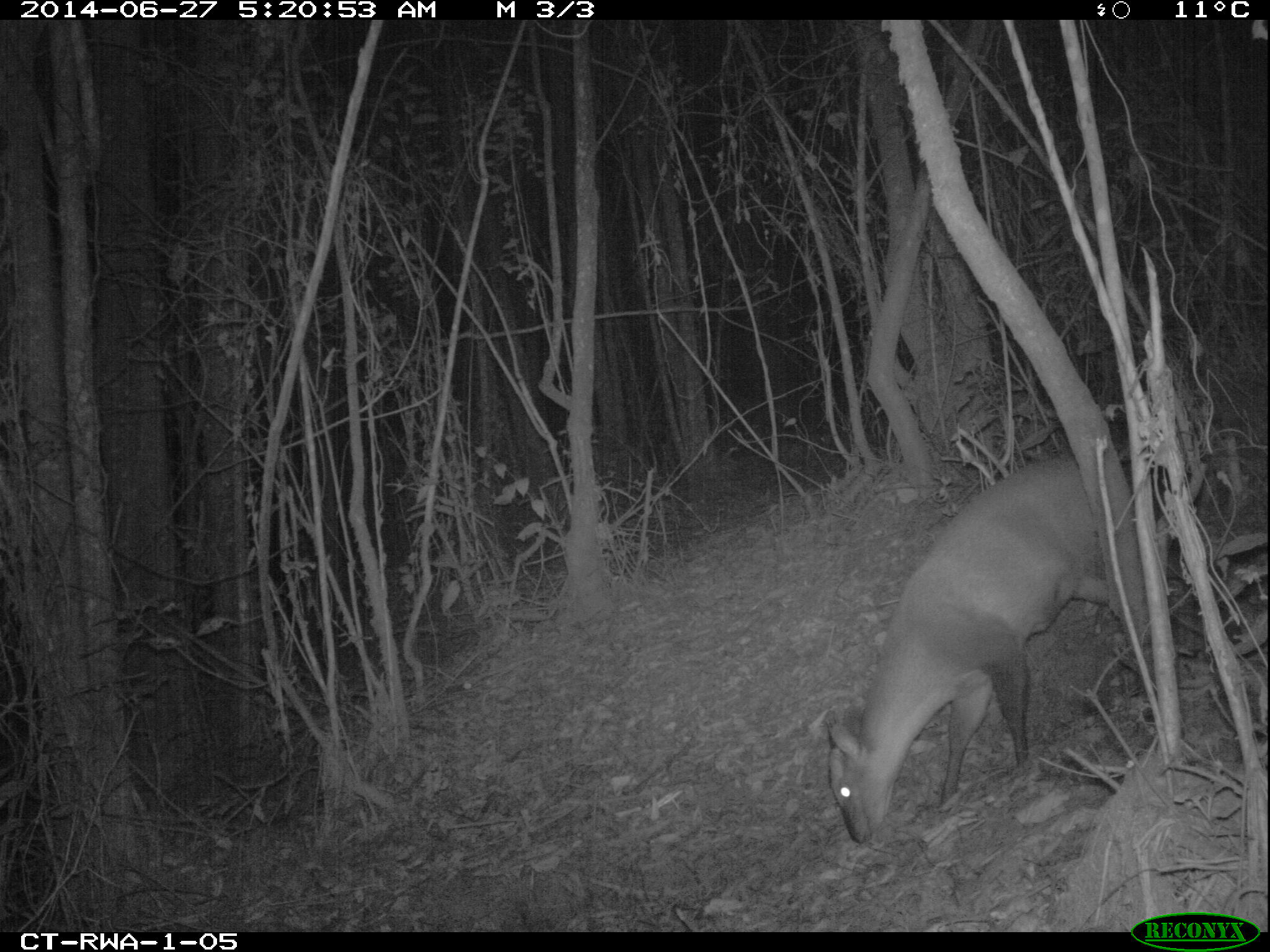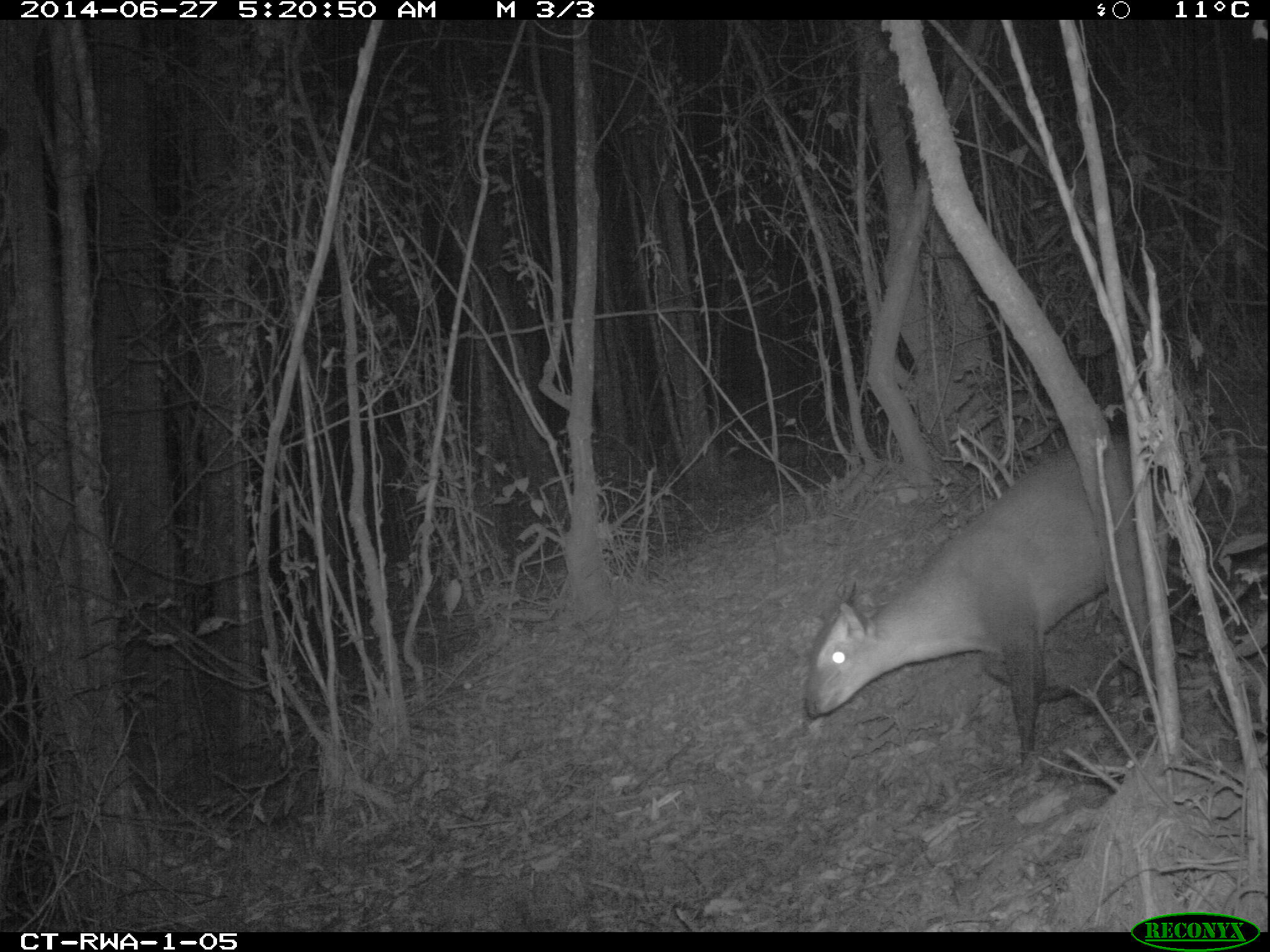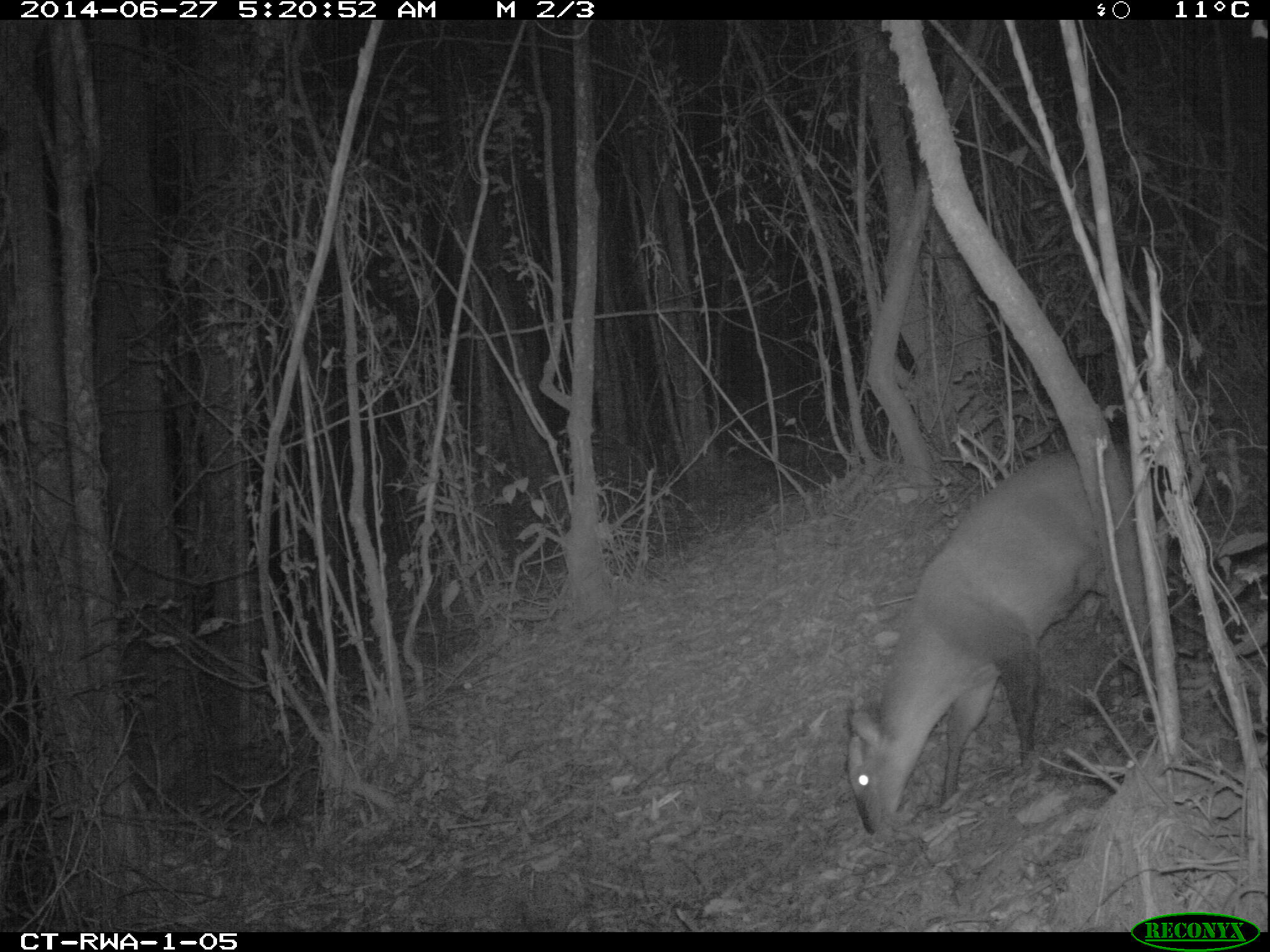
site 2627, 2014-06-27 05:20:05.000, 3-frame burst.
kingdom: Animalia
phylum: Chordata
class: Mammalia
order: Artiodactyla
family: Bovidae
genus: Cephalophus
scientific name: Cephalophus nigrifrons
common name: black-fronted duiker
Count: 2.